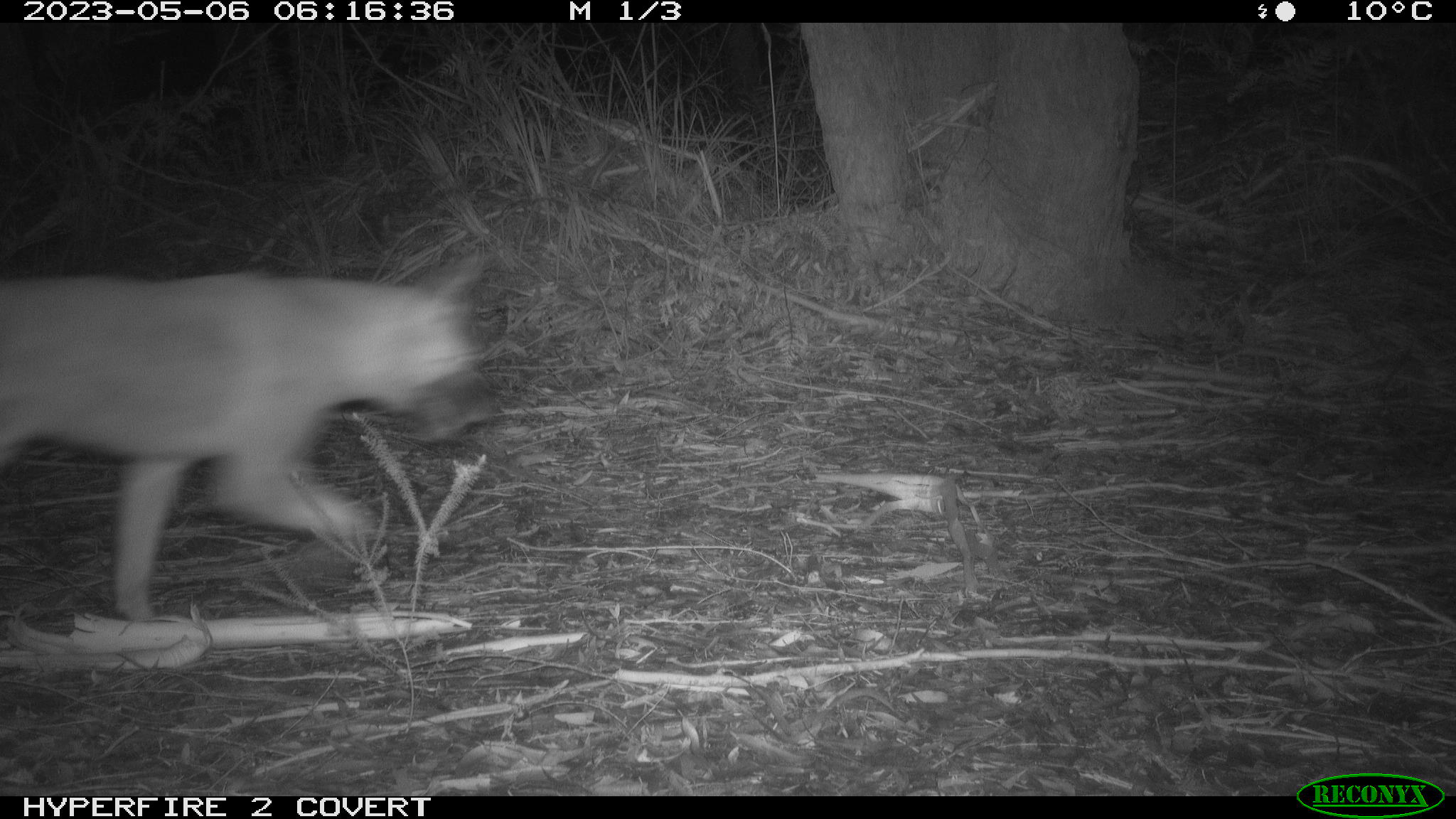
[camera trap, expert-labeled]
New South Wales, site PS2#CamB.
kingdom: Animalia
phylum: Chordata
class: Mammalia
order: Carnivora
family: Canidae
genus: Canis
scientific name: Canis familiaris dingo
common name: dingo